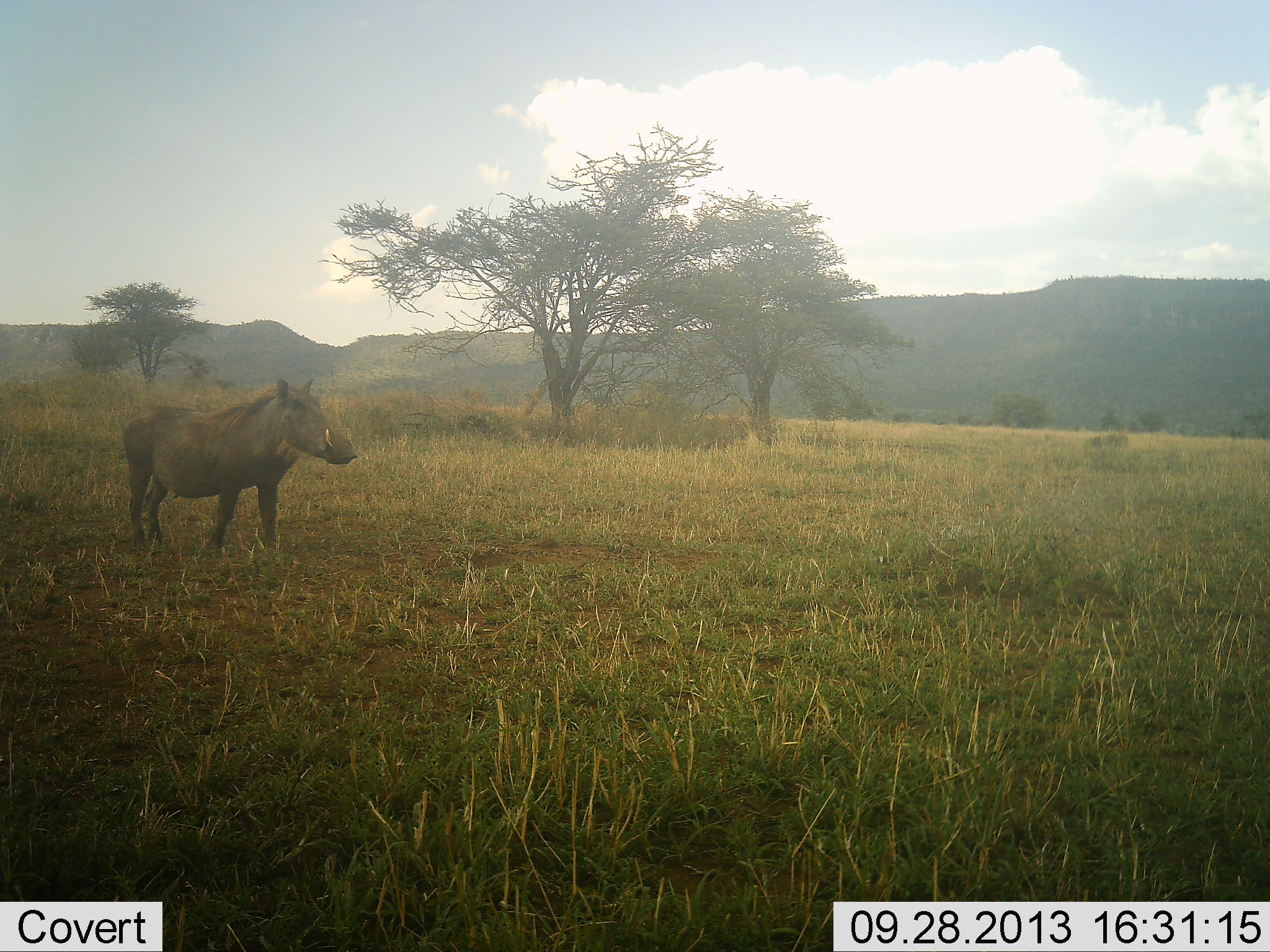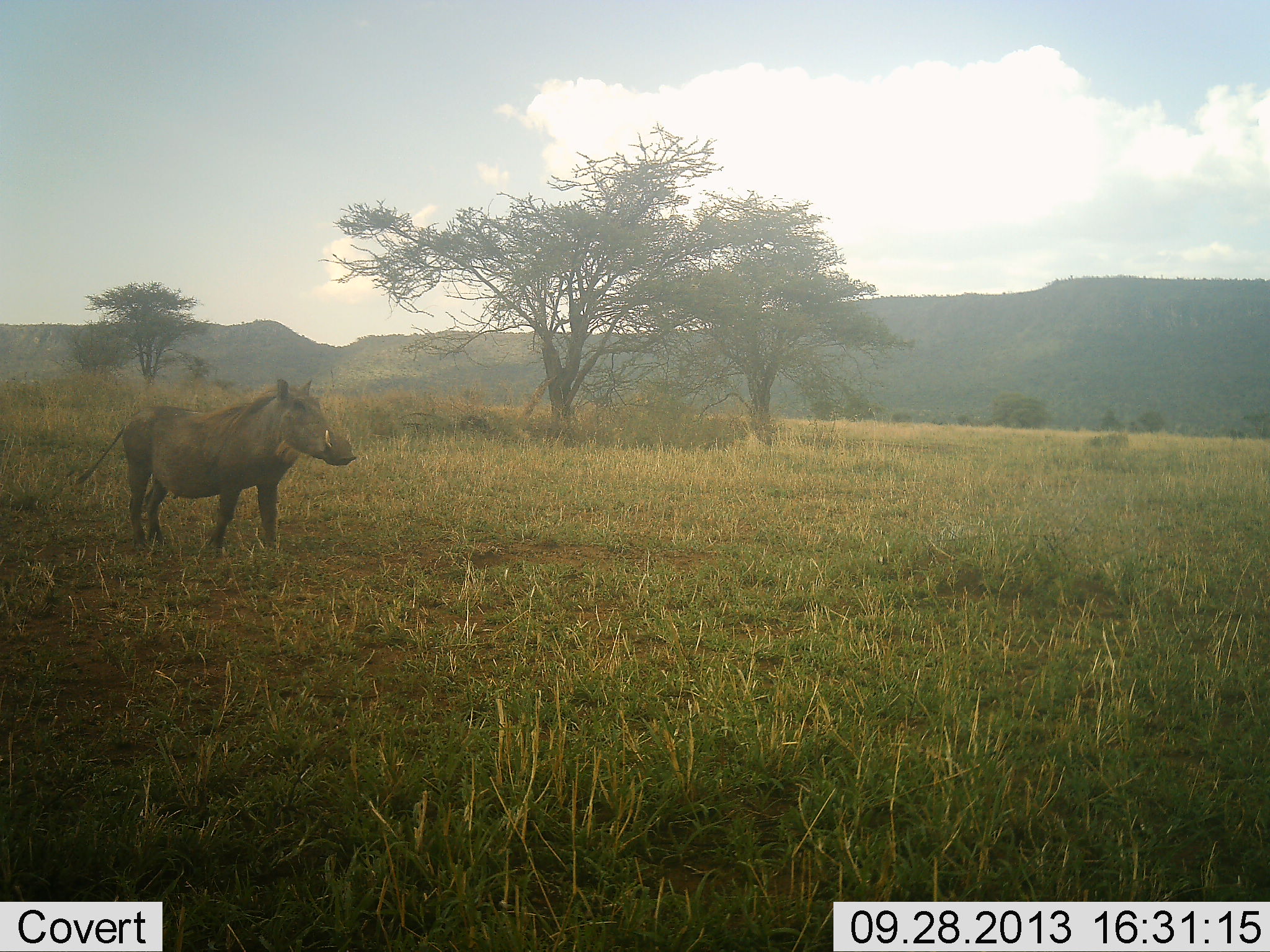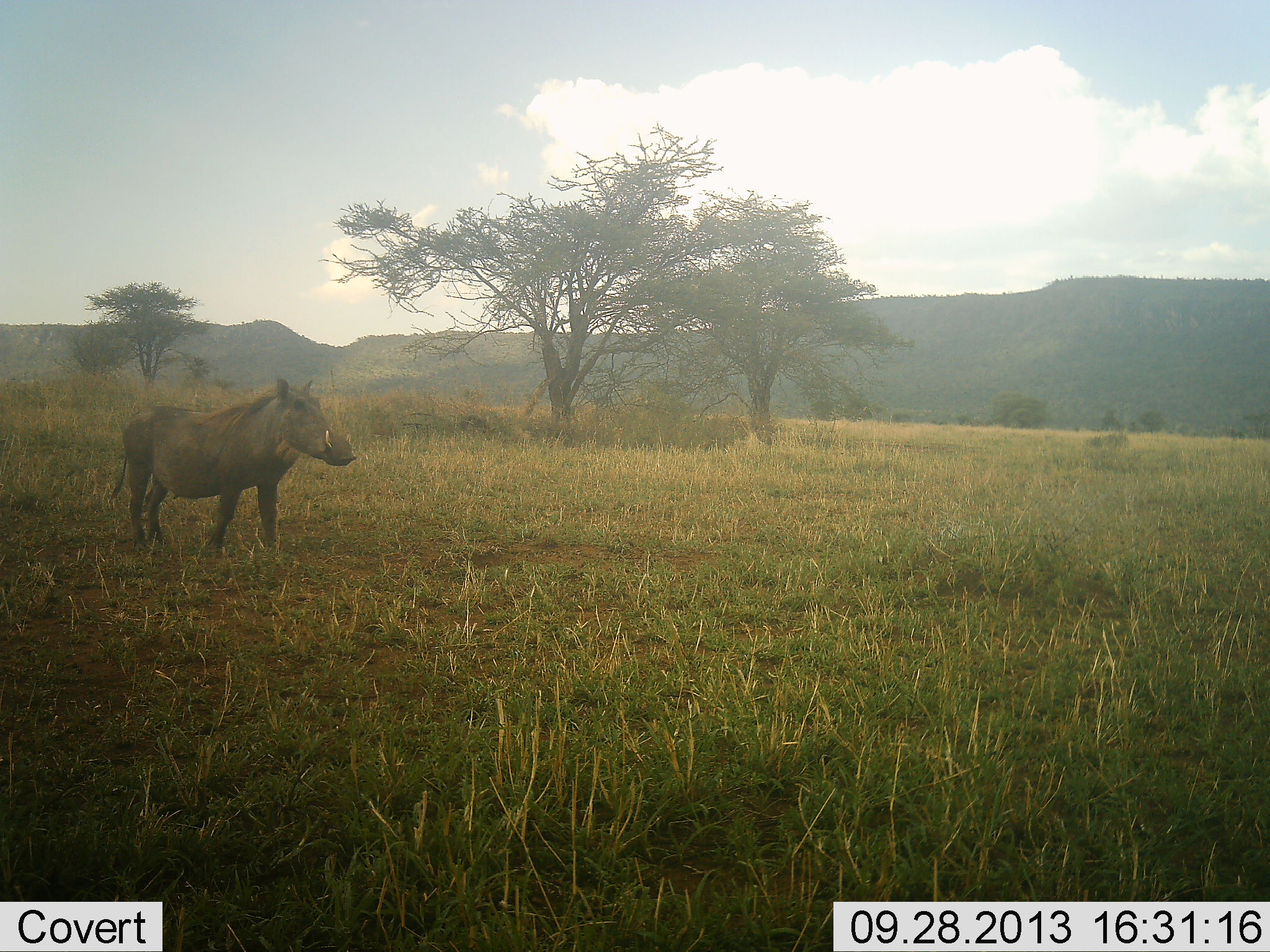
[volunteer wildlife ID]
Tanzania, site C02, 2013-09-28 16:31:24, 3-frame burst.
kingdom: Animalia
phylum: Chordata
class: Mammalia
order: Artiodactyla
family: Suidae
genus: Phacochoerus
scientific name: Phacochoerus africanus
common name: warthog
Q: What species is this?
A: Warthog (Phacochoerus africanus).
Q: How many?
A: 1.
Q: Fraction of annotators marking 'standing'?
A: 100%.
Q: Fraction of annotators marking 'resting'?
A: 0%.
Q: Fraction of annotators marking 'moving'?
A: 0%.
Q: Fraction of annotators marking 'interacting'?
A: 4%.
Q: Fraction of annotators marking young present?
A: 0%.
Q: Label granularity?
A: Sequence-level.